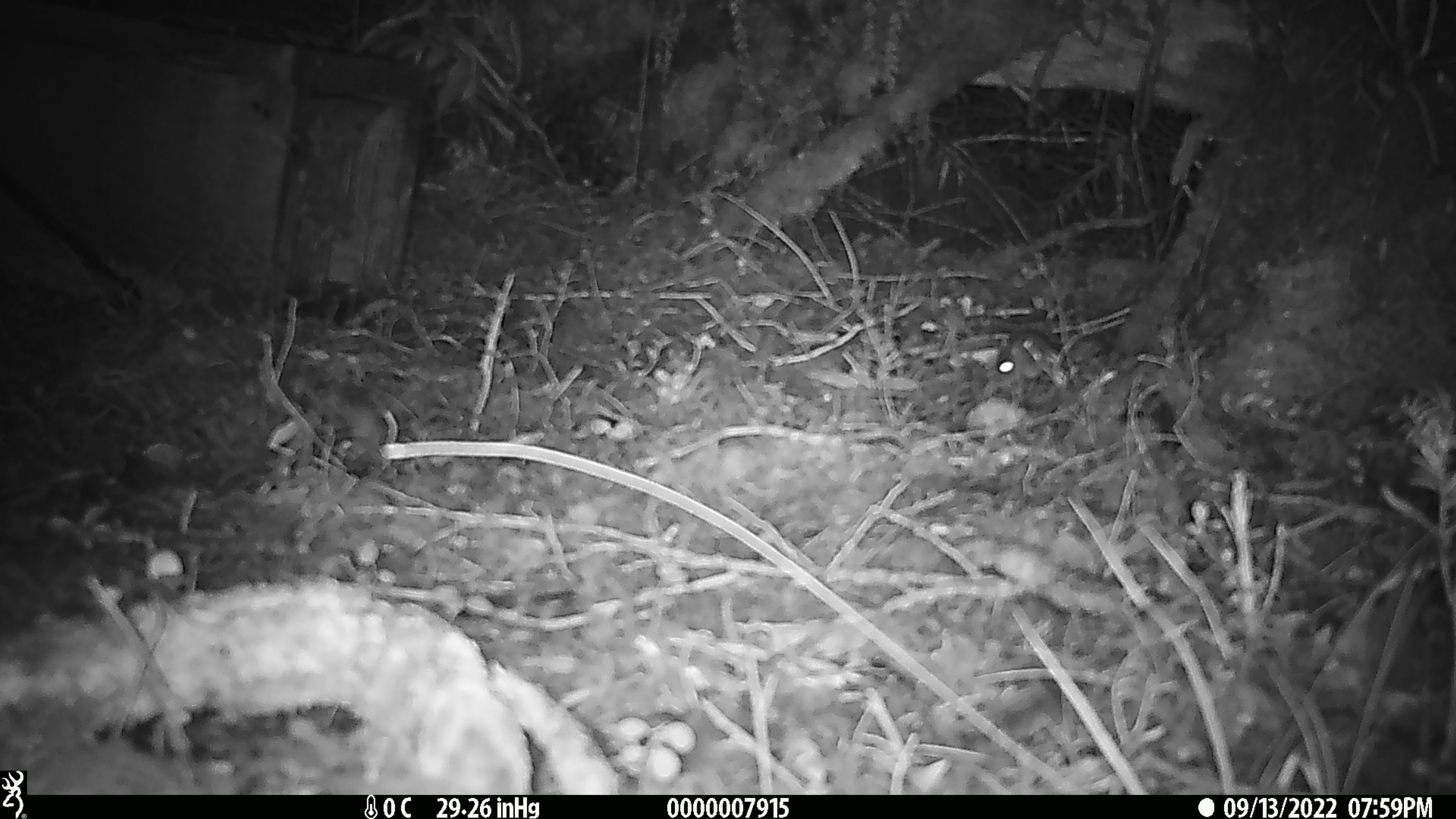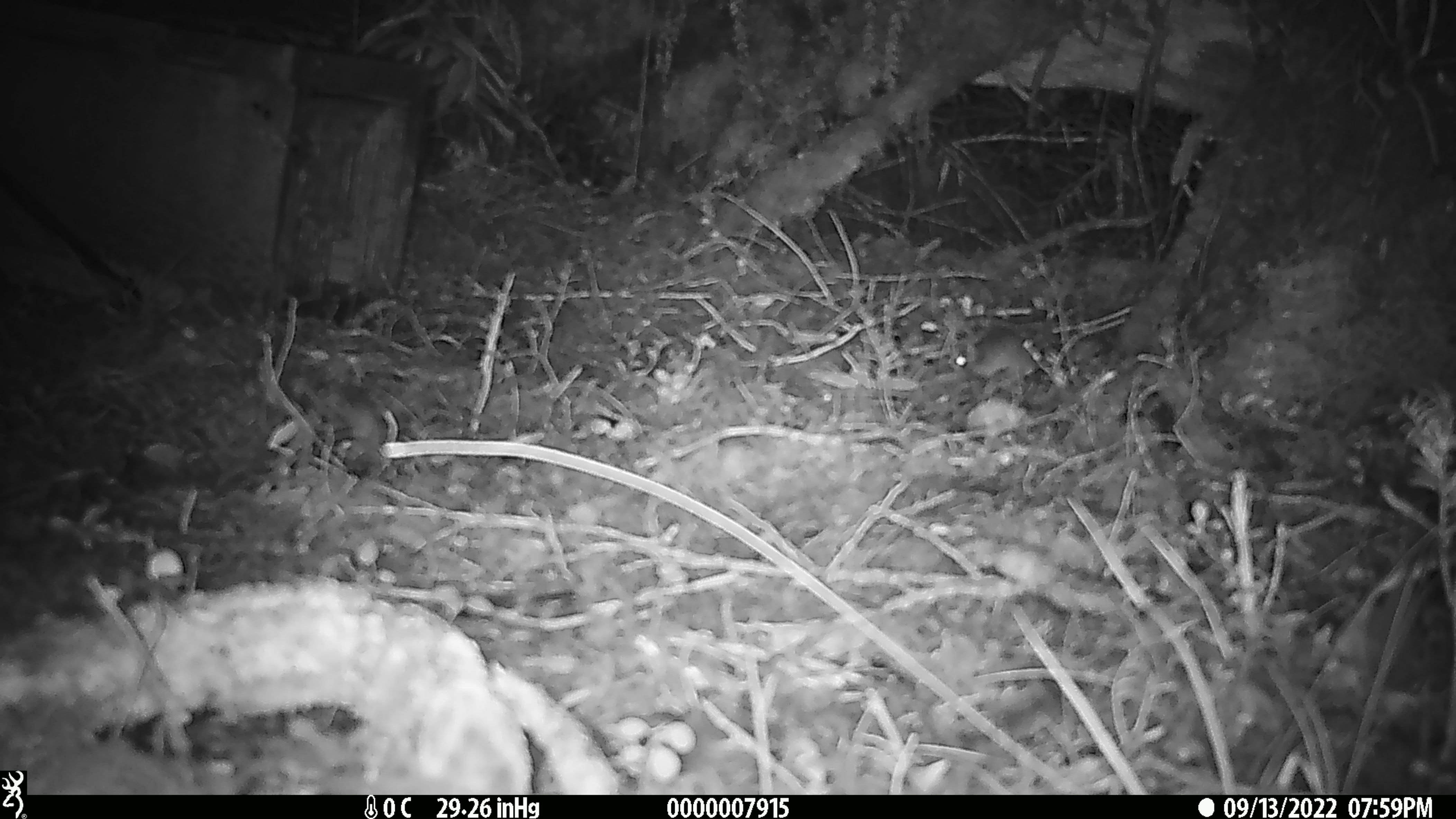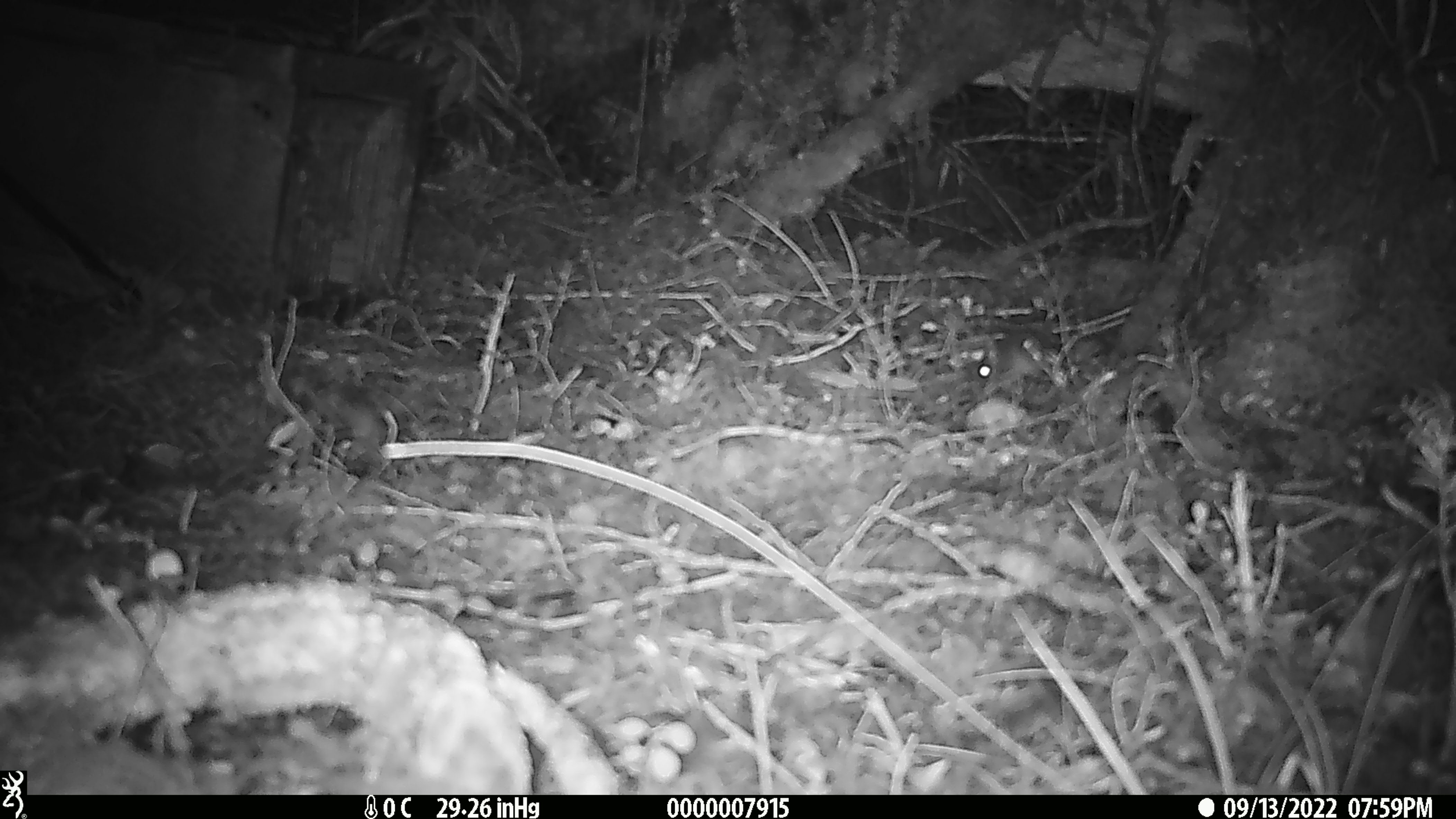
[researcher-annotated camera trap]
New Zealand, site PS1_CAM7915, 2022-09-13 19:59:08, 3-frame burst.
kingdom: Animalia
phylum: Chordata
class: Mammalia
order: Rodentia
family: Muridae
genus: Mus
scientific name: Mus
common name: mouse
Mouse (Mus).